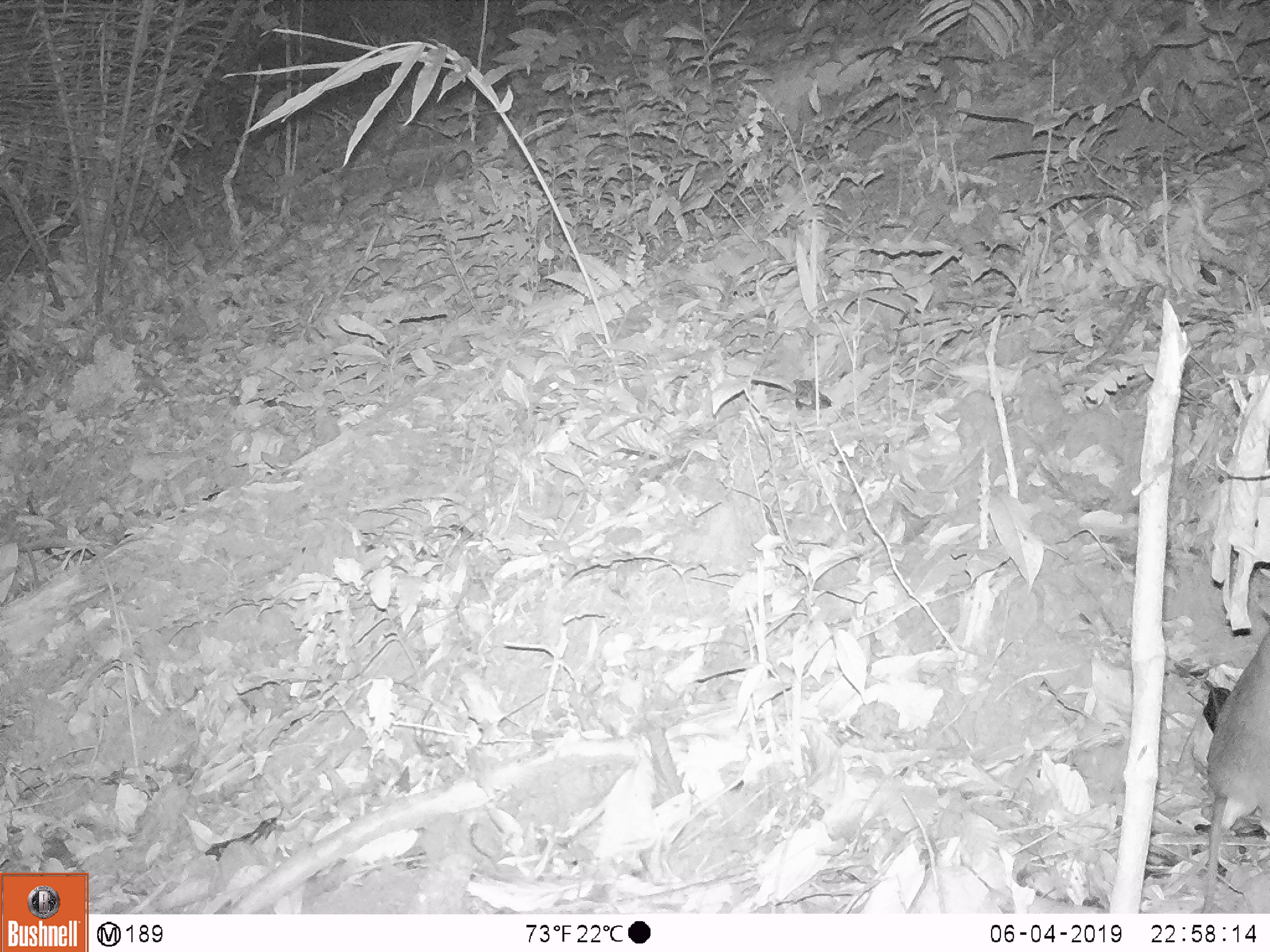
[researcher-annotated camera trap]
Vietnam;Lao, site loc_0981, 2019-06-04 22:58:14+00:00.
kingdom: Animalia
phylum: Chordata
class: Mammalia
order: Rodentia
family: Muridae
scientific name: Muridae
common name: old-world mice and rats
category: unidentified murid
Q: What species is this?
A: Unidentified murid (old-world mice and rats) (Muridae).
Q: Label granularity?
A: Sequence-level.